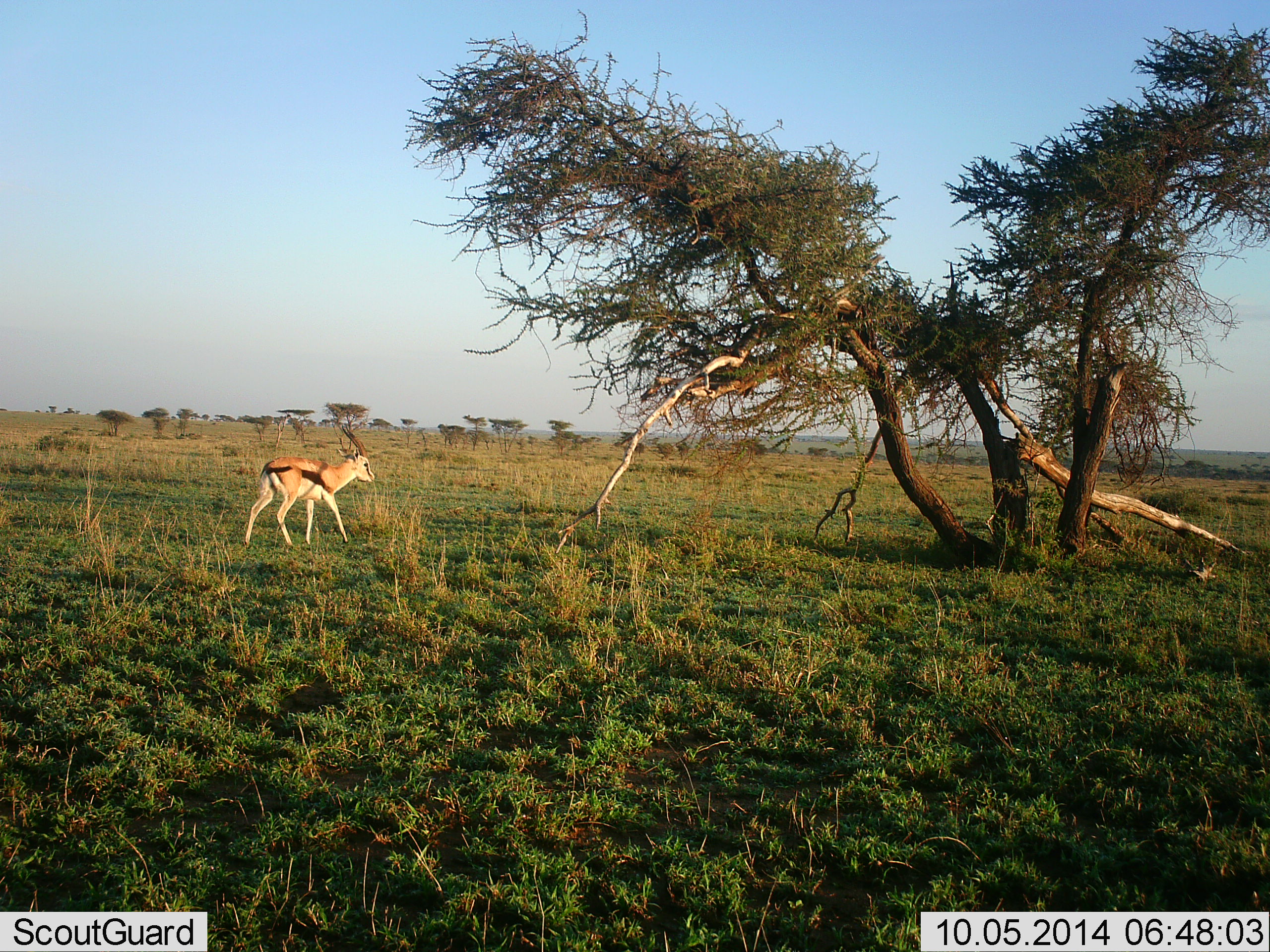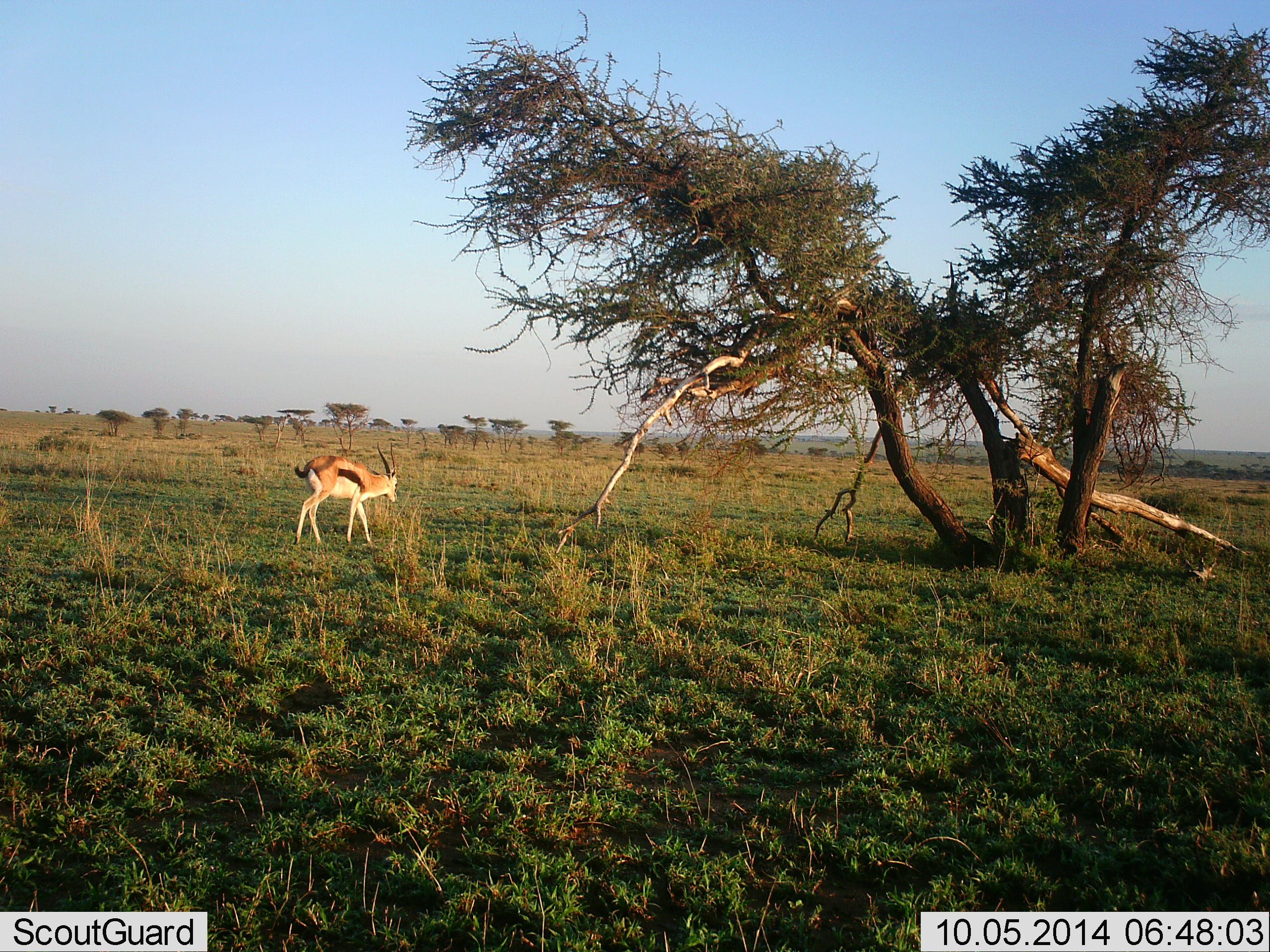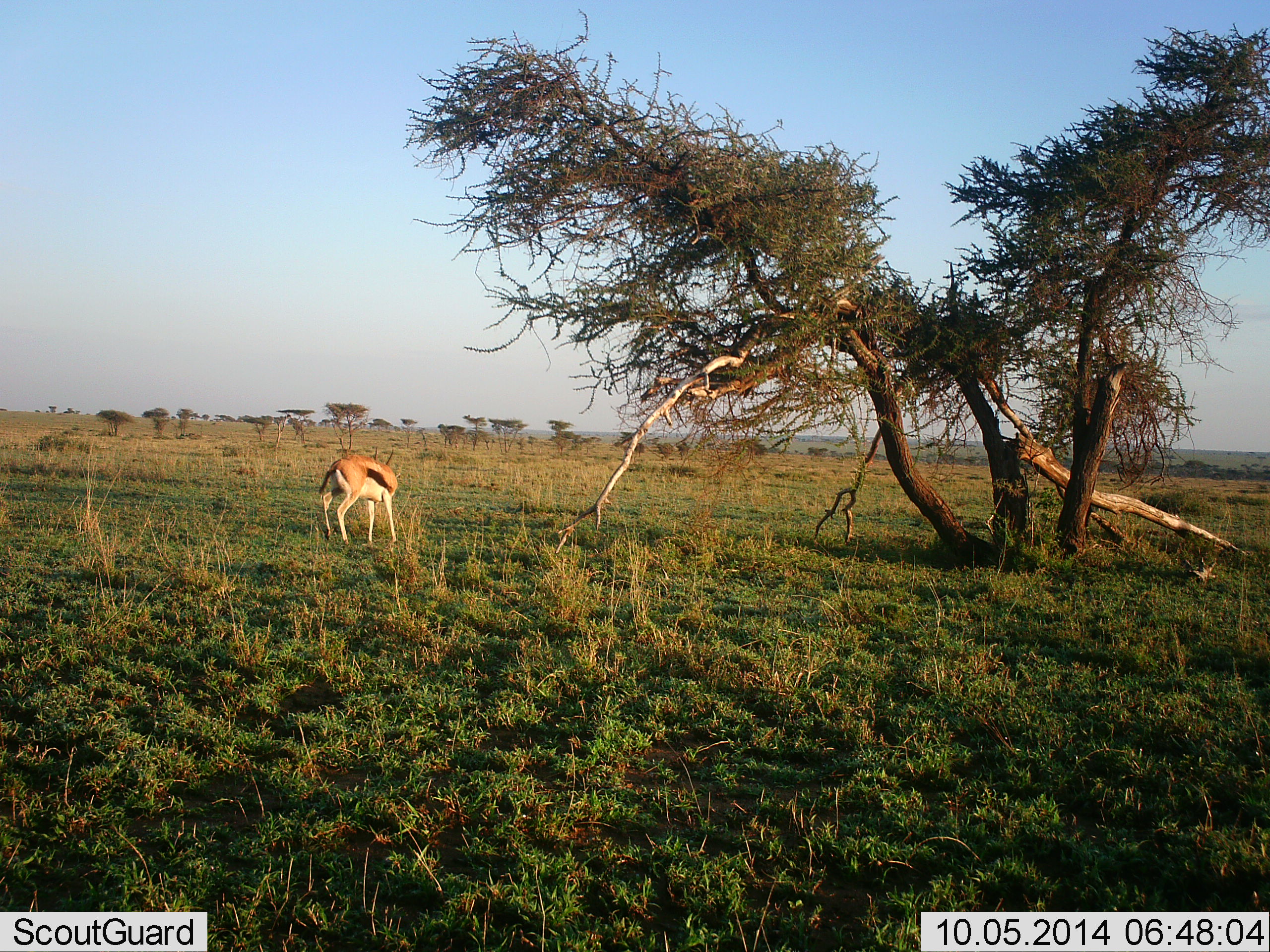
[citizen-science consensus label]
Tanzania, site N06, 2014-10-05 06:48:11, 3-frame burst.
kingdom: Animalia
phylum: Chordata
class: Mammalia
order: Artiodactyla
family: Bovidae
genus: Eudorcas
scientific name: Eudorcas thomsonii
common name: thomson's gazelle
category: gazellethomsons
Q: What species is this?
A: Gazellethomsons (thomson's gazelle) (Eudorcas thomsonii).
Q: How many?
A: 1.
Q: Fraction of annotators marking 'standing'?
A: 20%.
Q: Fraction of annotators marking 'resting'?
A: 0%.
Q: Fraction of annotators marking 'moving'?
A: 80%.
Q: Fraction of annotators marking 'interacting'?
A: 0%.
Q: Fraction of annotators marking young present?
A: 0%.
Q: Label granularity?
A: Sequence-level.